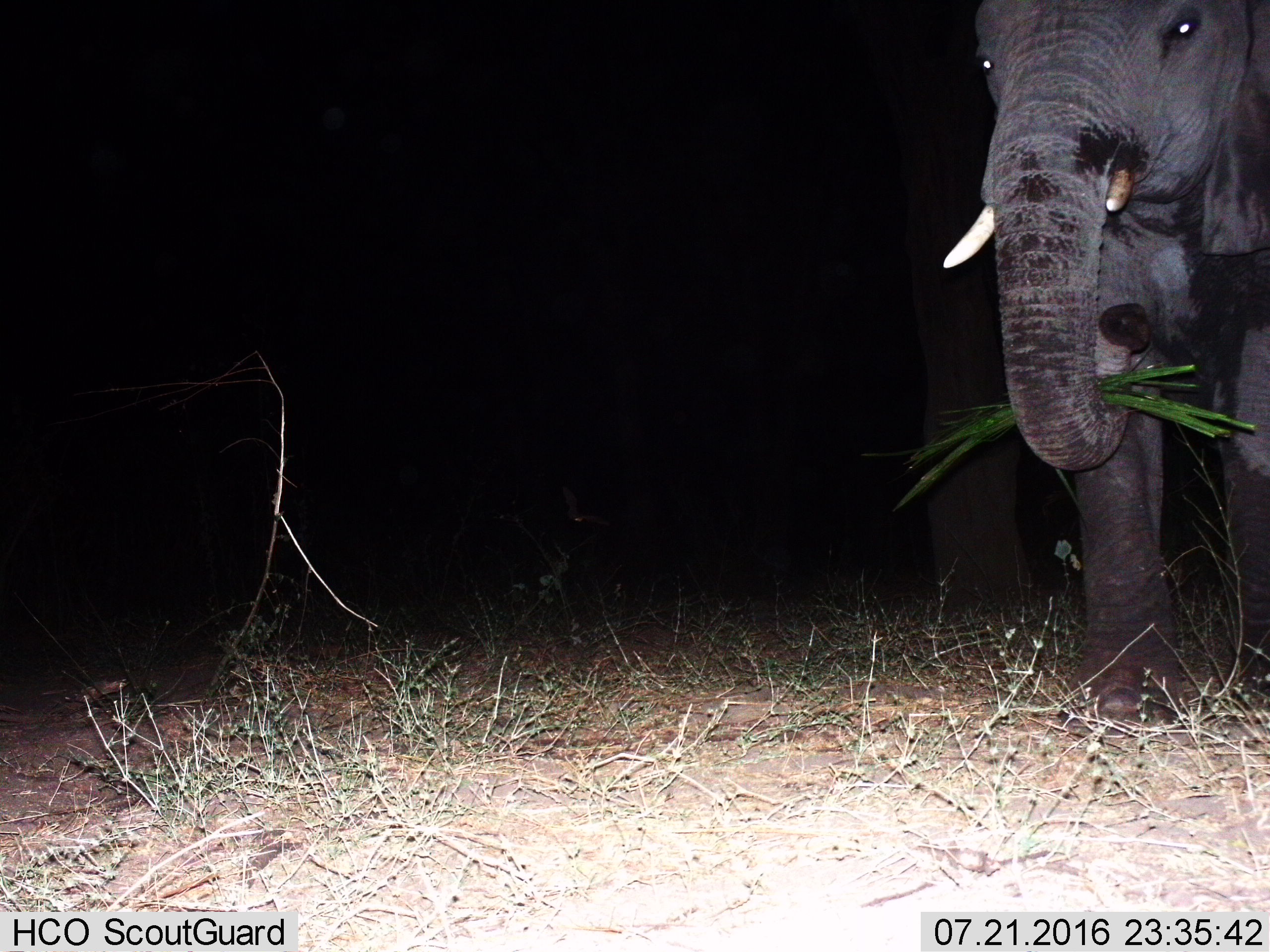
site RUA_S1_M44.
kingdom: Animalia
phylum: Chordata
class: Mammalia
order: Proboscidea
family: Elephantidae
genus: Loxodonta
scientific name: Loxodonta africana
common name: african bush elephant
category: elephant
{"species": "elephant (african bush elephant) (Loxodonta africana)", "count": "1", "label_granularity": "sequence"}